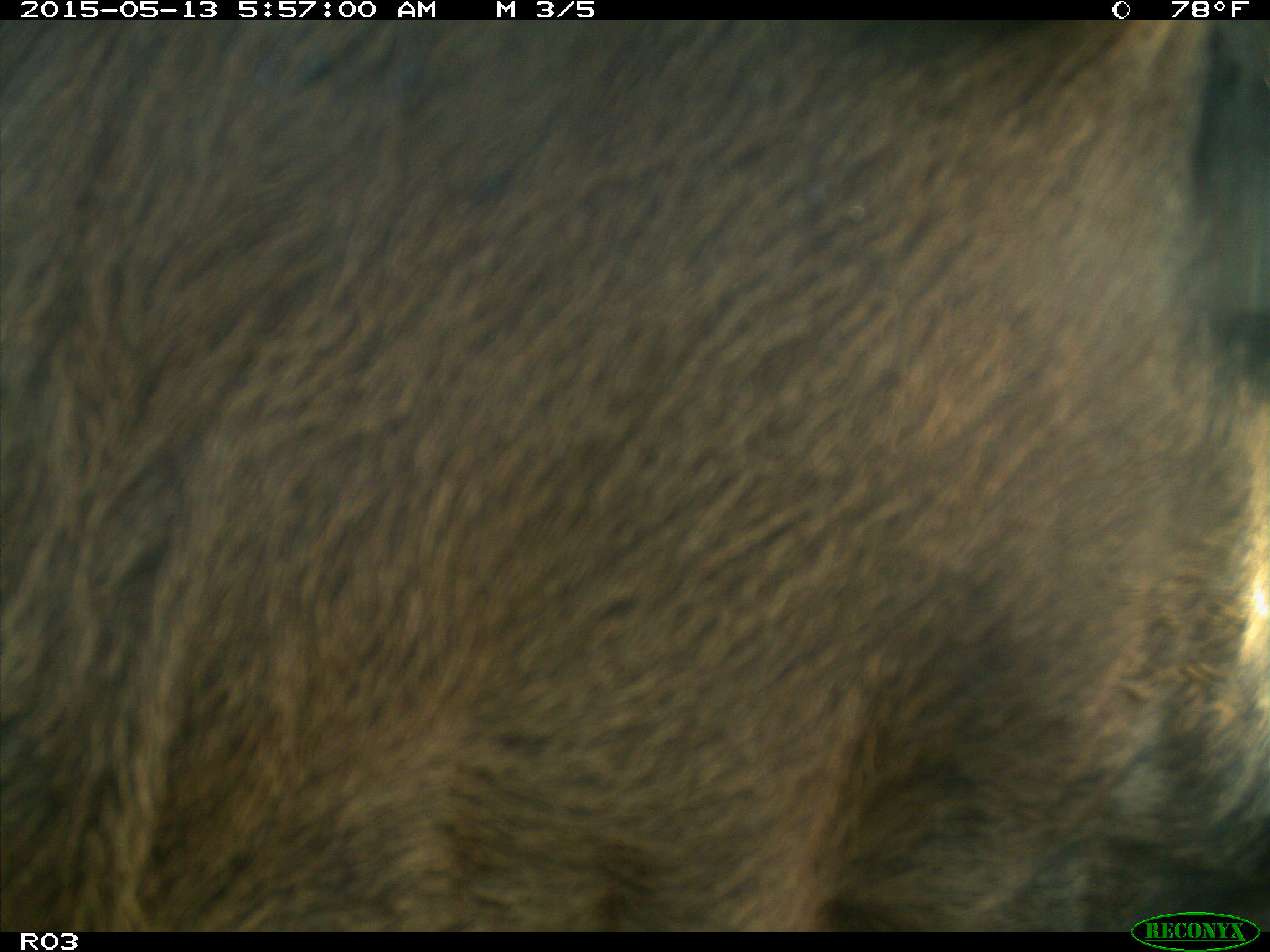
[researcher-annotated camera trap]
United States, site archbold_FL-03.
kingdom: Animalia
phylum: Chordata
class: Mammalia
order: Artiodactyla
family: Bovidae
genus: Bos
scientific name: Bos taurus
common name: domestic cow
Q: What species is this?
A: Bos taurus (domestic cow).